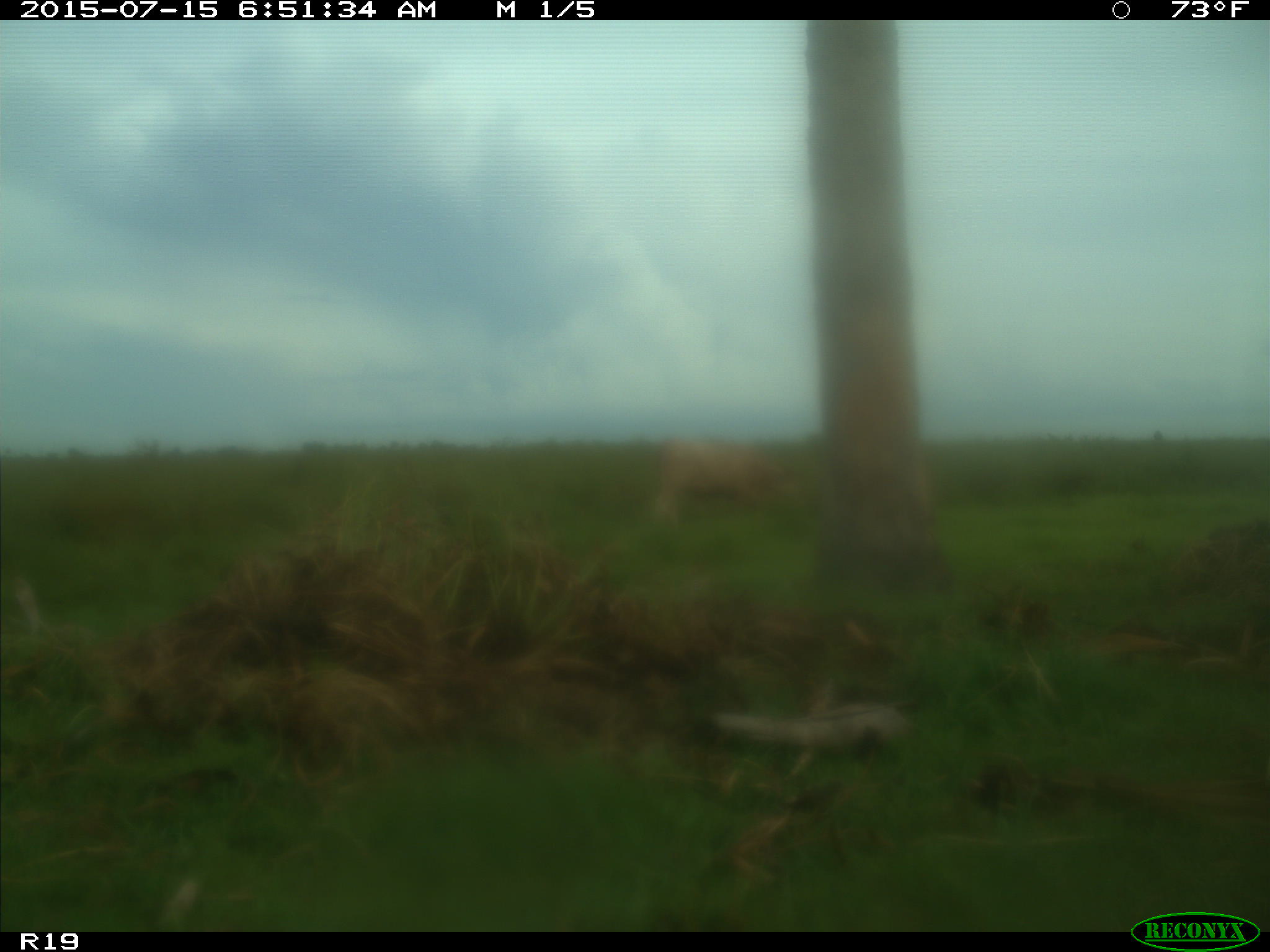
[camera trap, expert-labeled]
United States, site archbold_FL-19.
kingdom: Animalia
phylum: Chordata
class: Mammalia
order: Artiodactyla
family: Bovidae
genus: Bos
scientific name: Bos taurus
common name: domestic cow